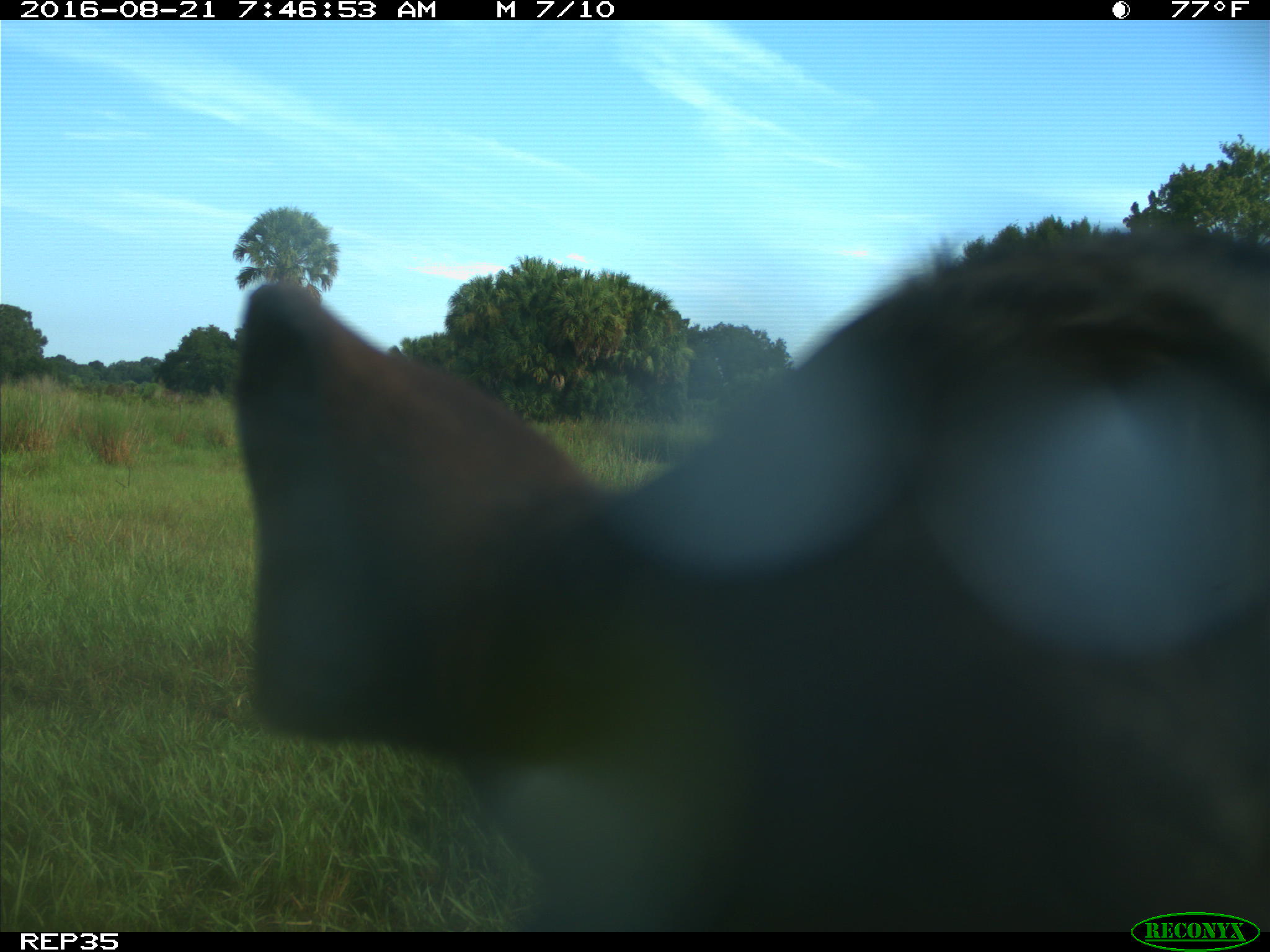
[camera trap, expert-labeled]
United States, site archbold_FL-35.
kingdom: Animalia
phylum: Chordata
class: Mammalia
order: Artiodactyla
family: Bovidae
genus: Bos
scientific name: Bos taurus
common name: domestic cow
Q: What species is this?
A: Bos taurus (domestic cow).